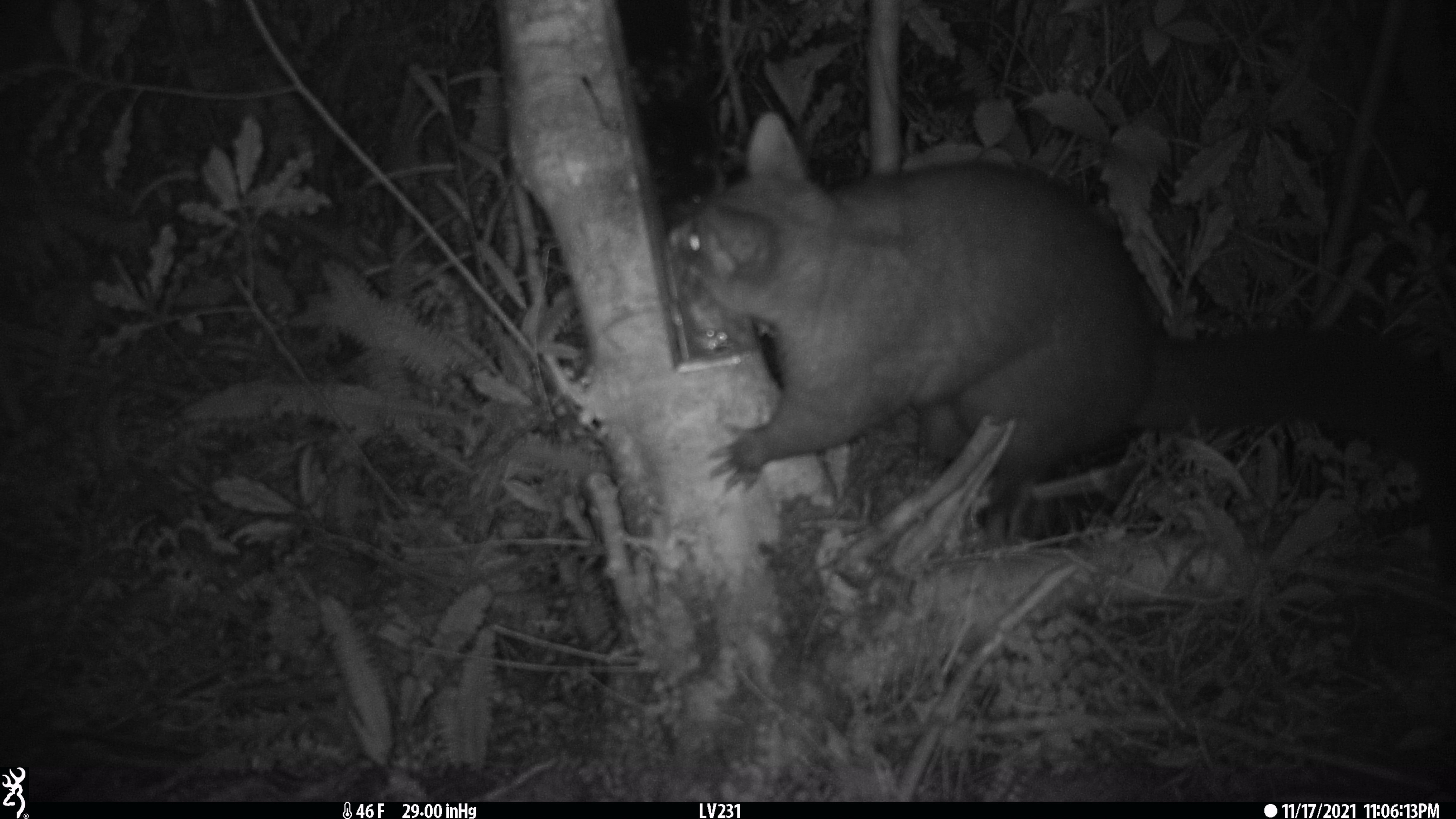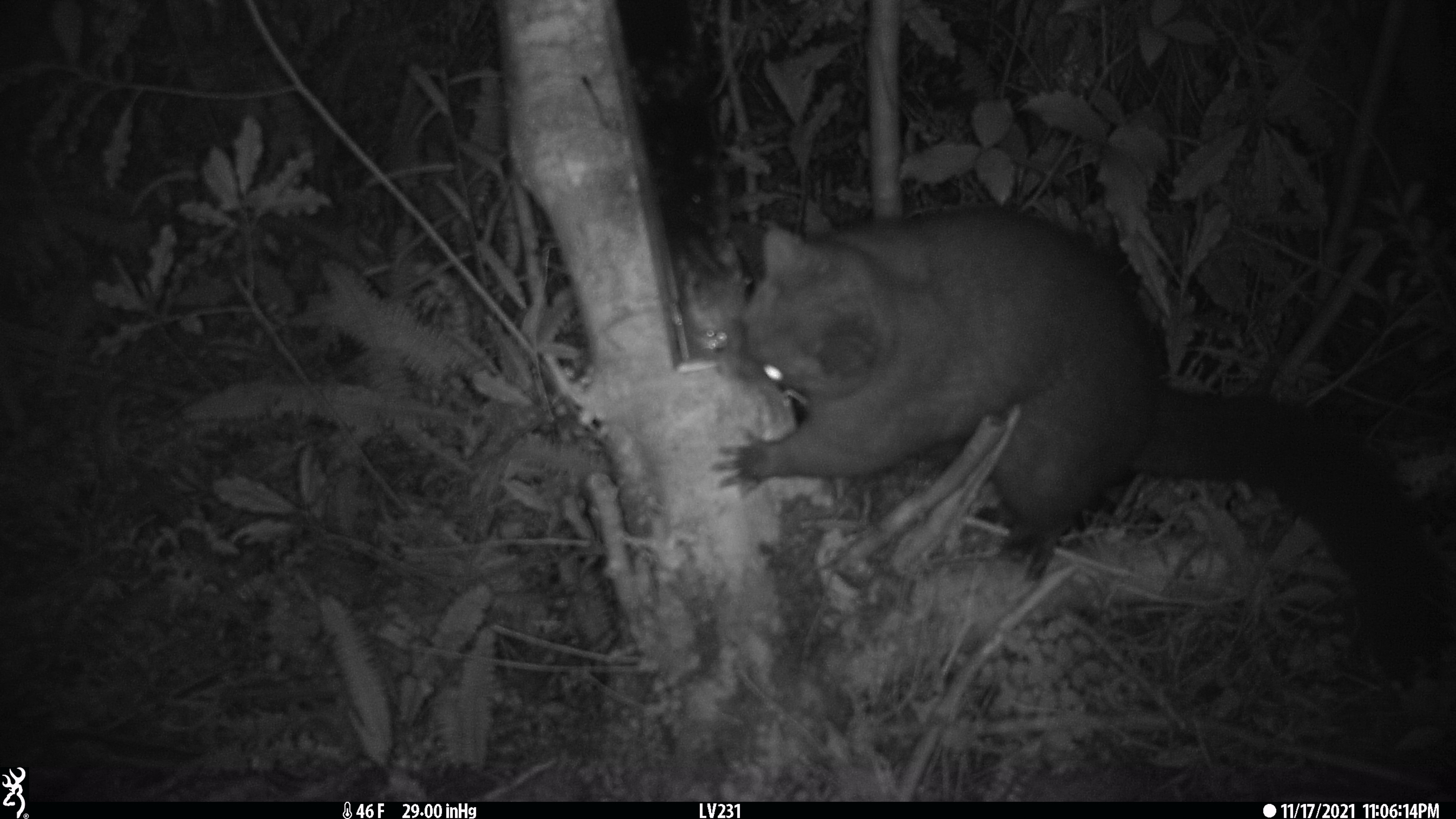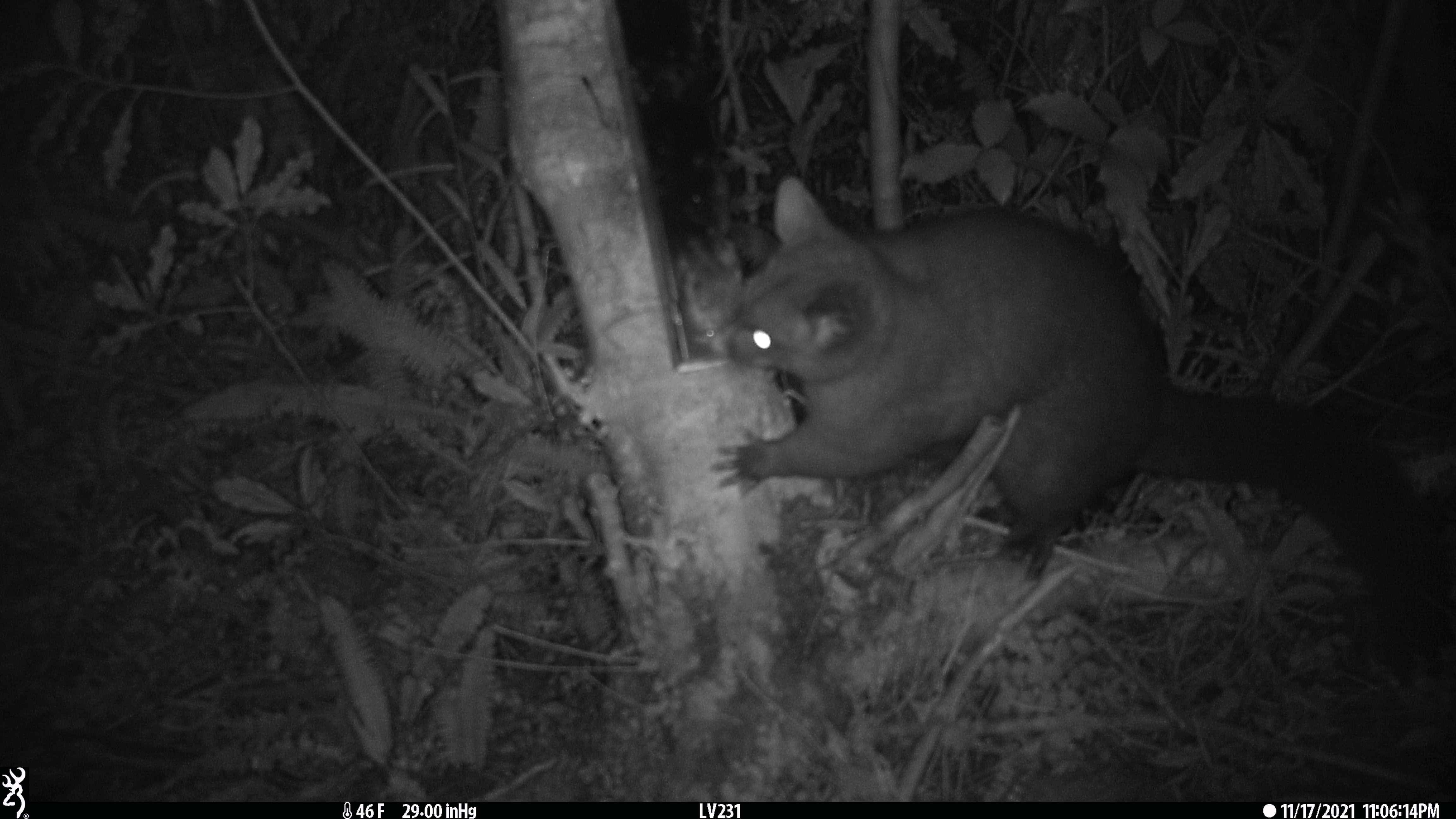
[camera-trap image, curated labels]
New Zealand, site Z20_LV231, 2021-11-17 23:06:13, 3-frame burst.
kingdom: Animalia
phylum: Chordata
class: Mammalia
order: Diprotodontia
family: Phalangeridae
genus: Trichosurus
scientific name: Trichosurus vulpecula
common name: common brushtail possum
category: possum